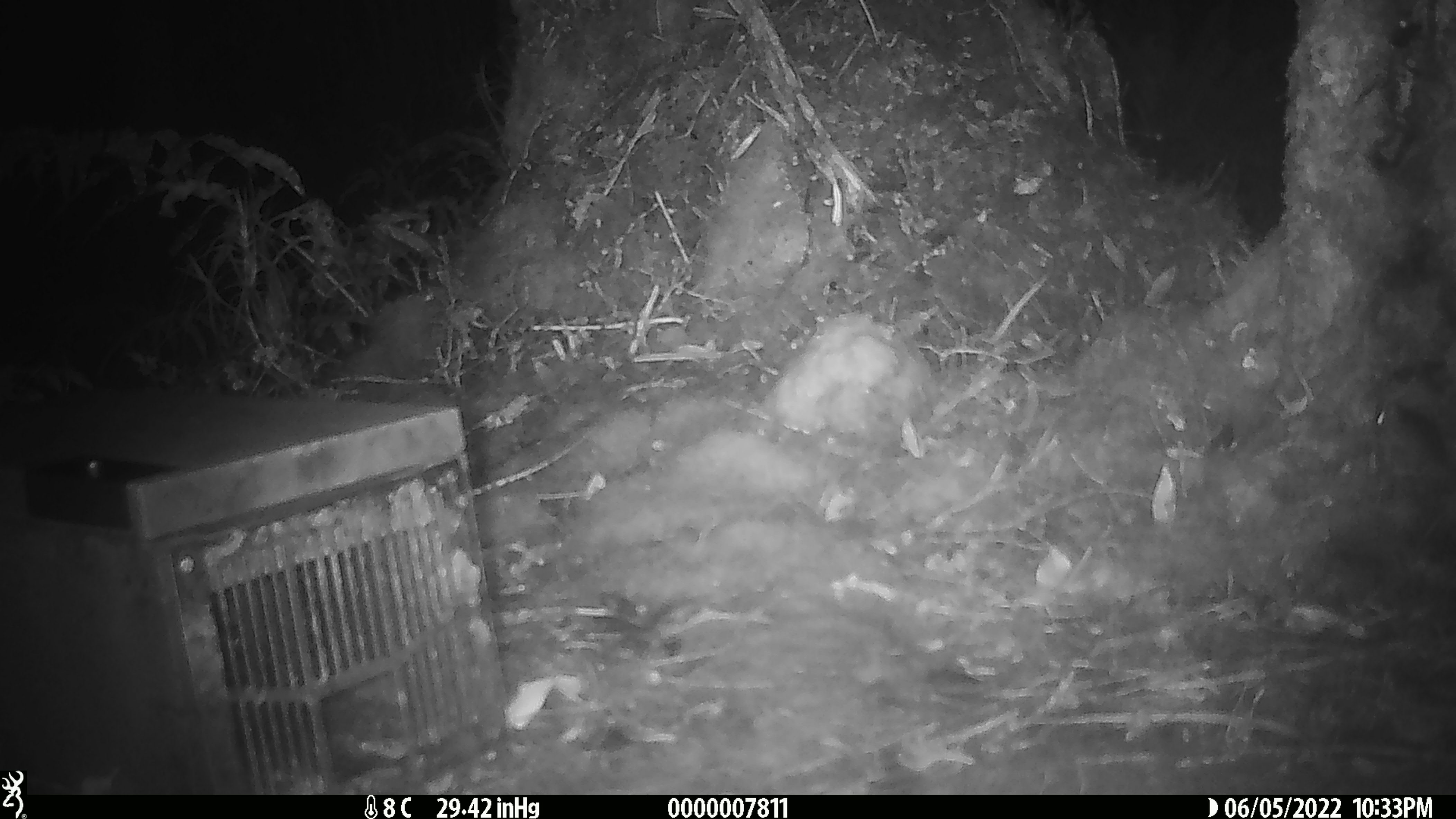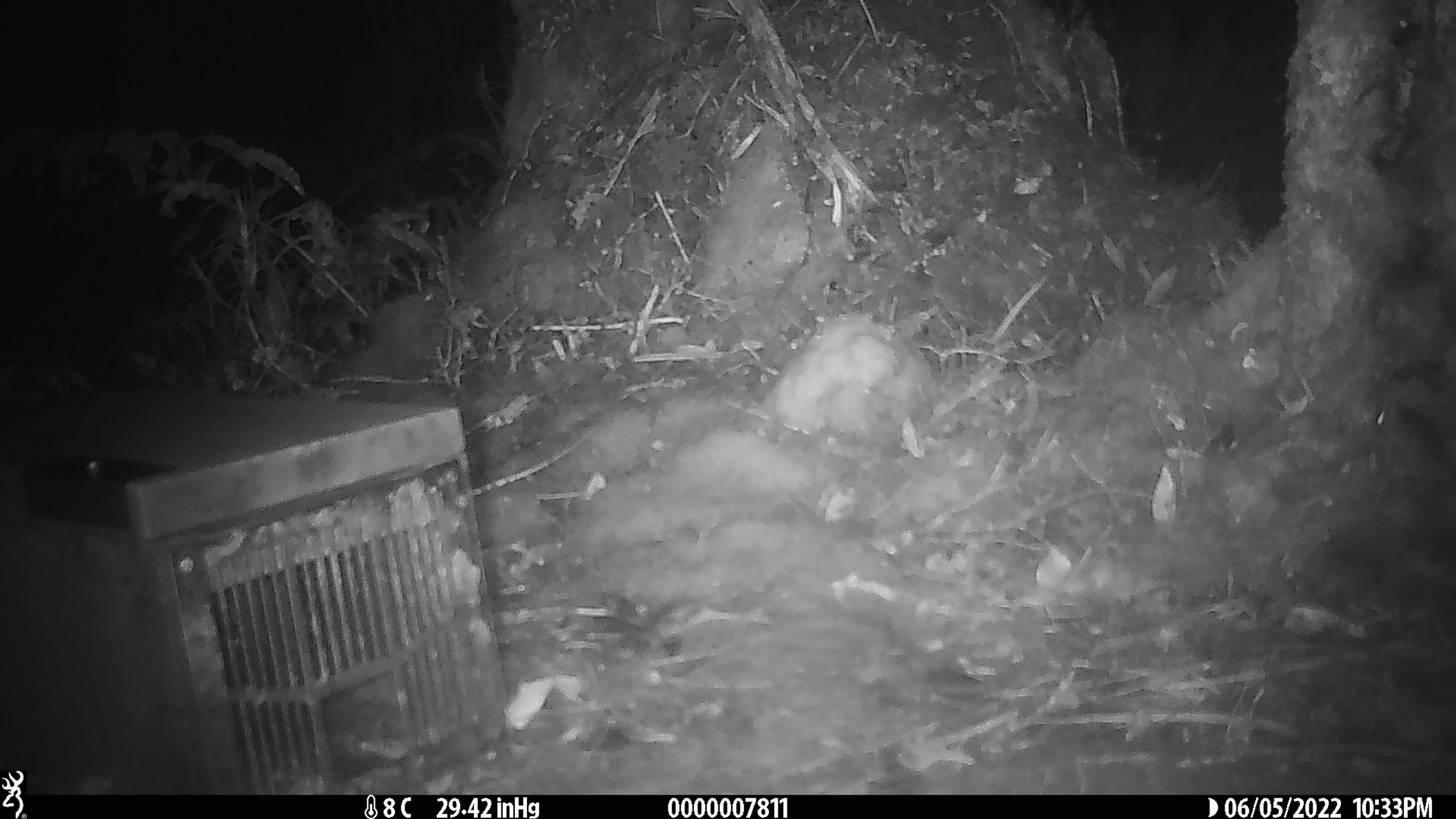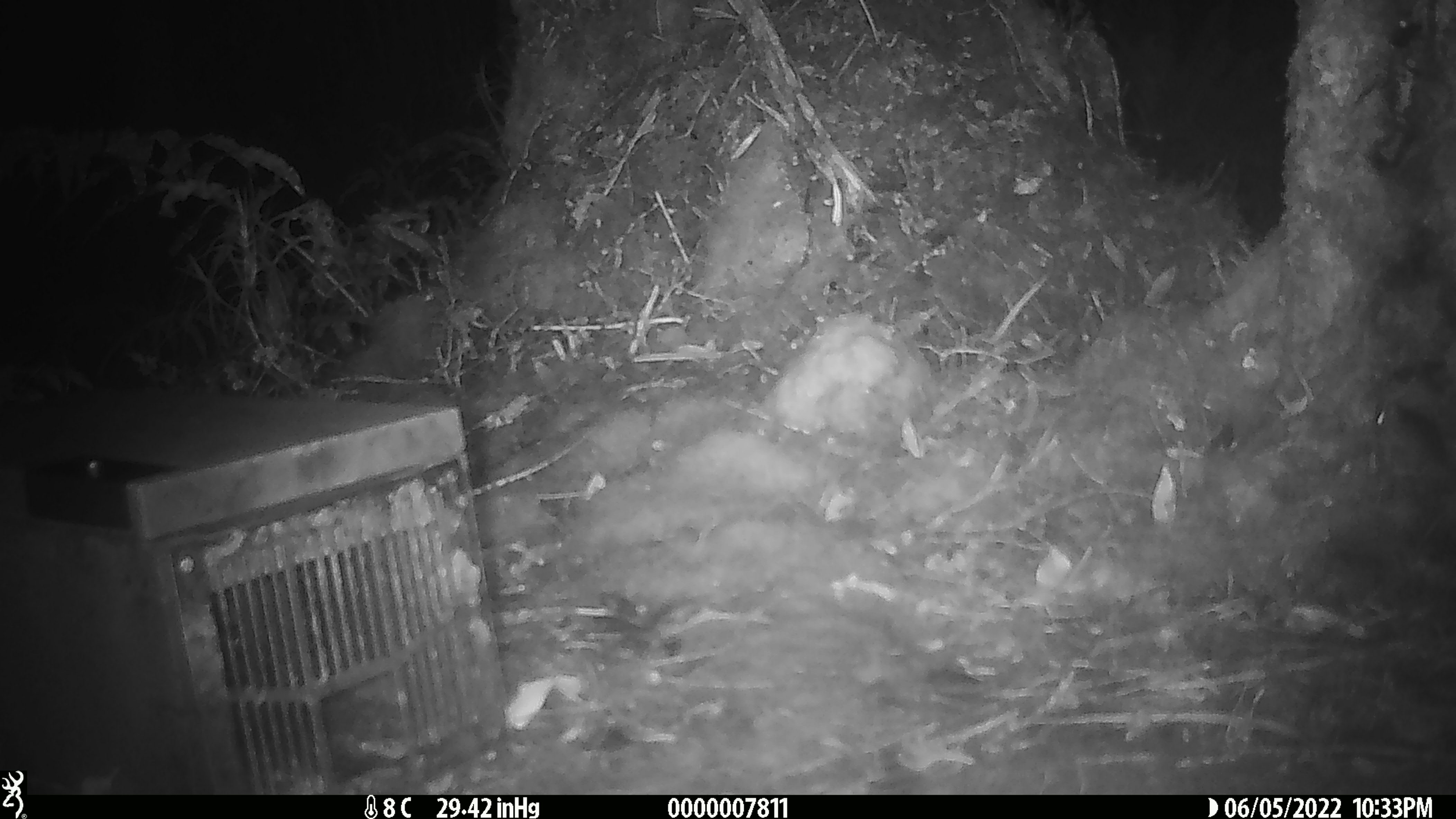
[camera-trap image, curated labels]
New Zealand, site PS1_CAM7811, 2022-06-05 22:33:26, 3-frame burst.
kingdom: Animalia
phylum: Chordata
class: Mammalia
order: Rodentia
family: Muridae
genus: Mus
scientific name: Mus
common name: mouse